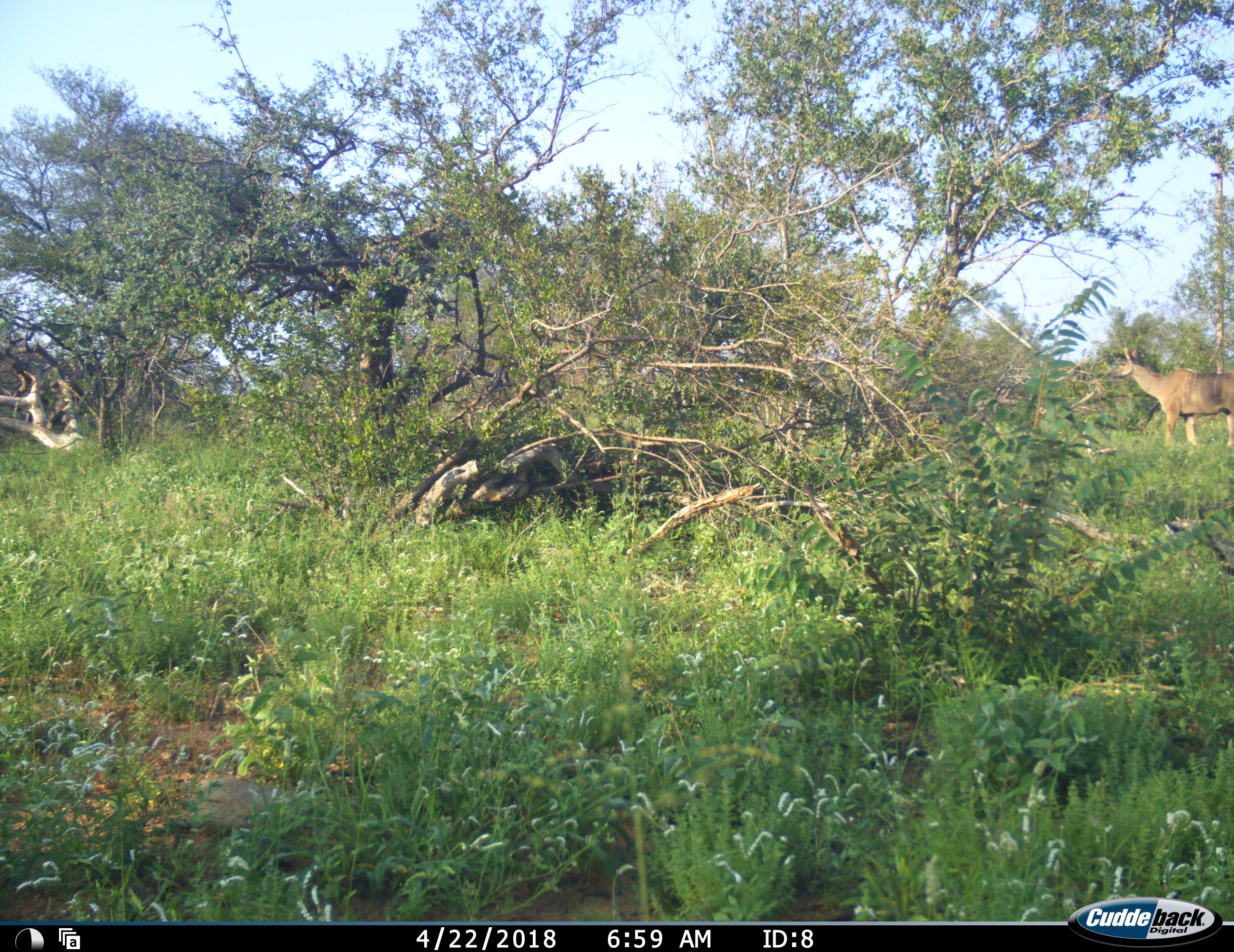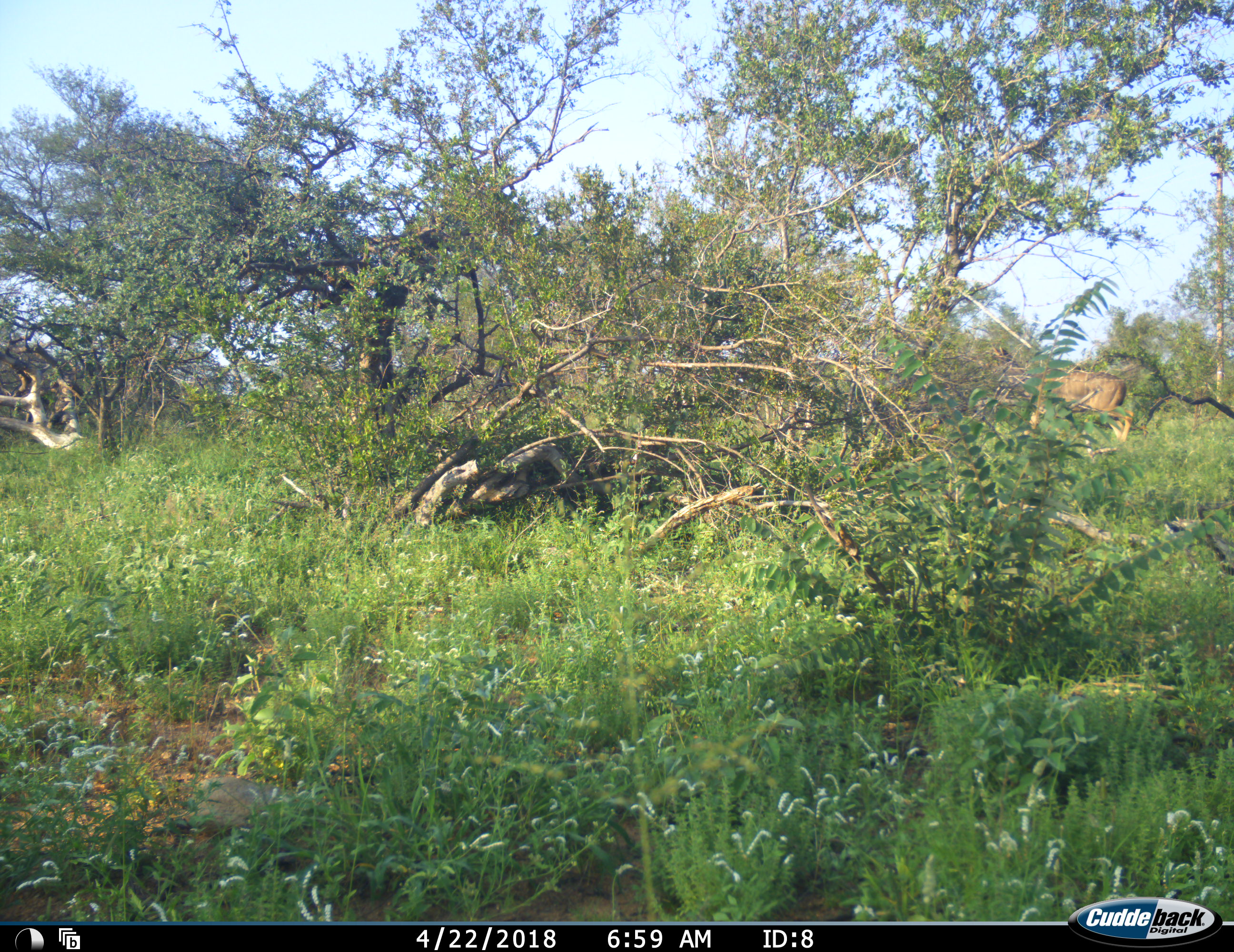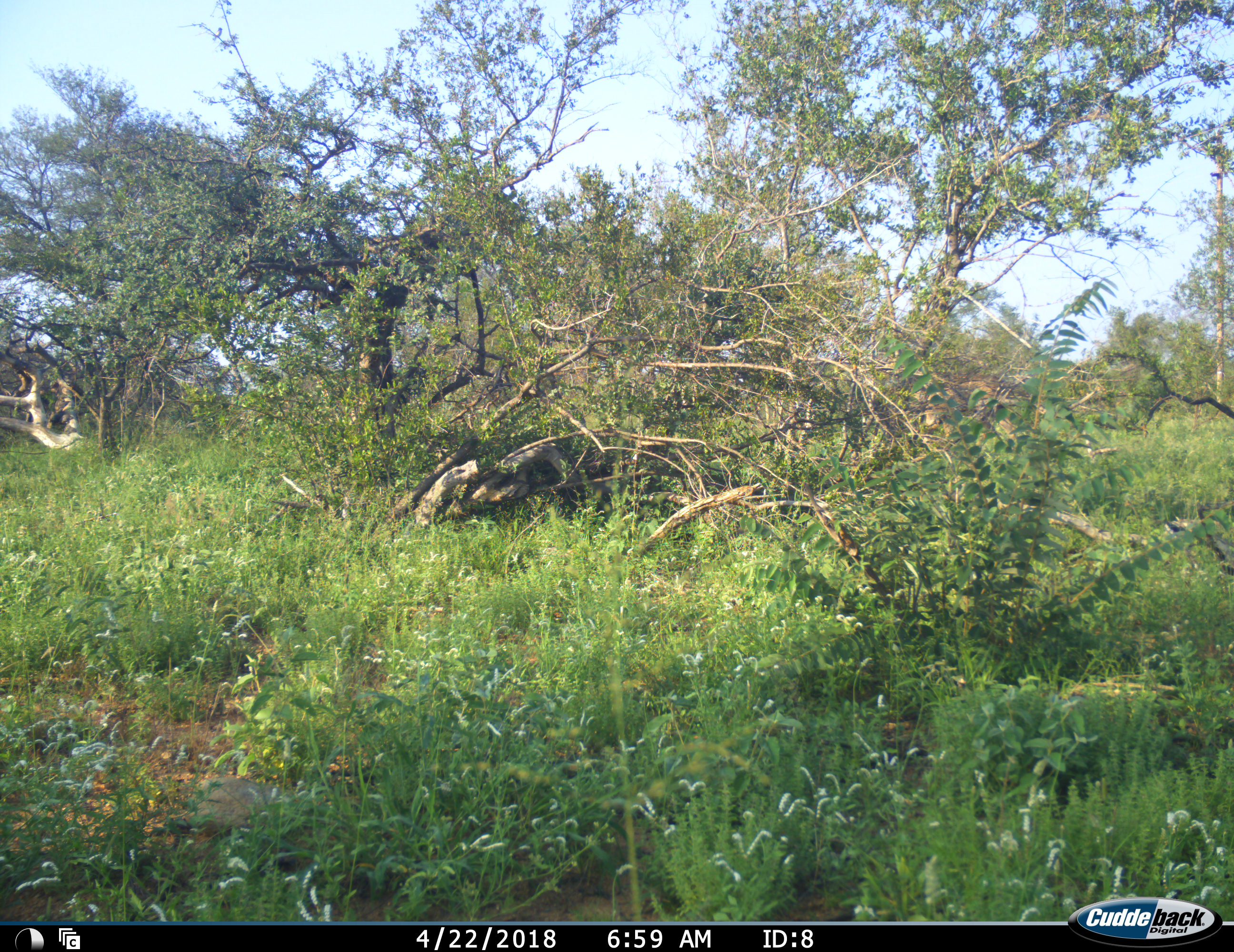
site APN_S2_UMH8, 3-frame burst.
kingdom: Animalia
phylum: Chordata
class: Mammalia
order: Artiodactyla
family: Bovidae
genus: Tragelaphus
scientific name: Tragelaphus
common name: kudu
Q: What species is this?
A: Kudu (Tragelaphus).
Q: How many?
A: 1.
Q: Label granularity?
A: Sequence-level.